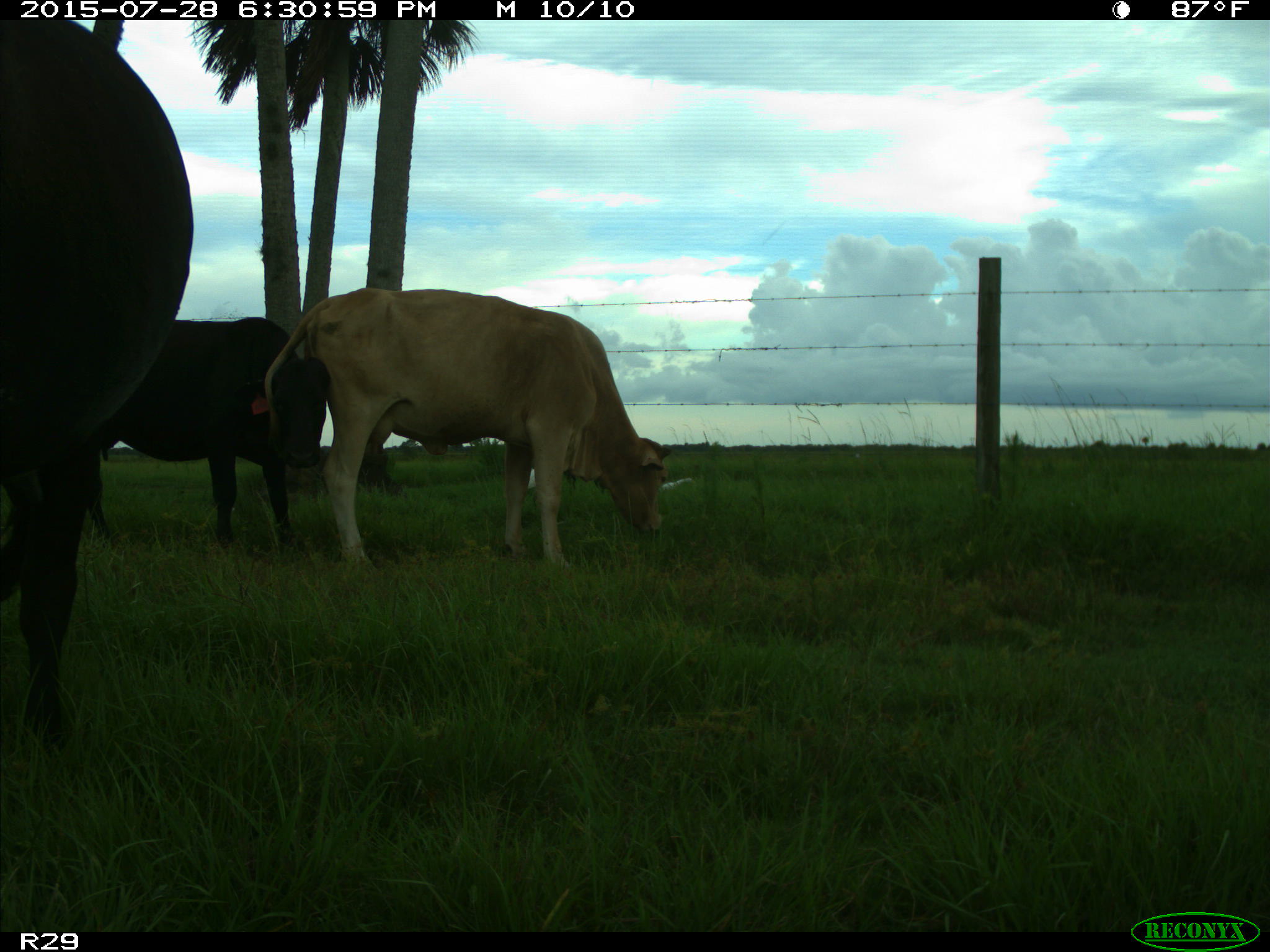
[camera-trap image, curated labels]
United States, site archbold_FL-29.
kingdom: Animalia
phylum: Chordata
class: Mammalia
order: Artiodactyla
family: Bovidae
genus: Bos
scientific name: Bos taurus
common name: domestic cow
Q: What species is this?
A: Bos taurus (domestic cow).